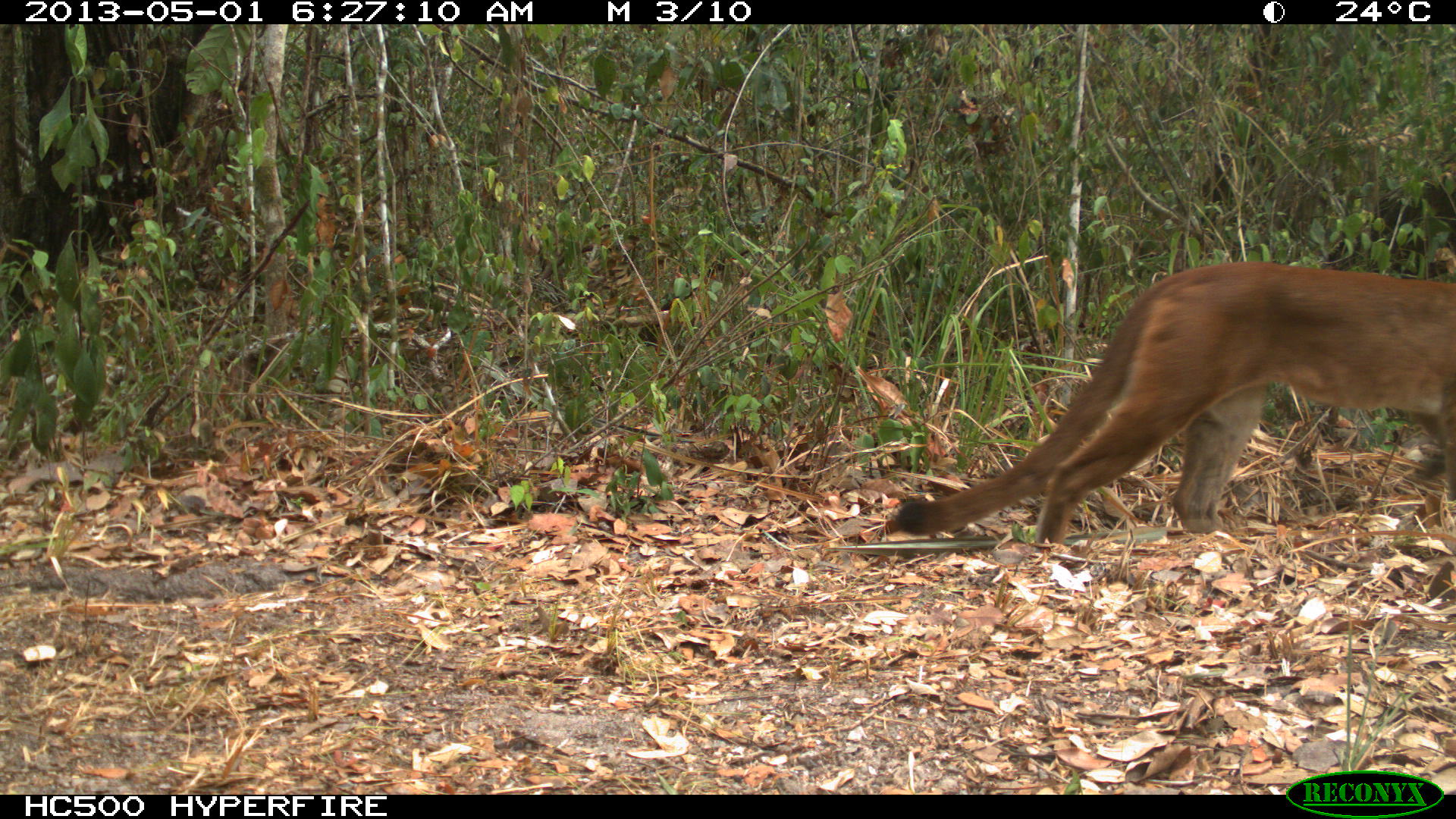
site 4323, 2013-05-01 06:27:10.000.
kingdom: Animalia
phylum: Chordata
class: Mammalia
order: Carnivora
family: Felidae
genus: Puma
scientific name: Puma concolor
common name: mountain lion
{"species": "Puma concolor (mountain lion)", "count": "1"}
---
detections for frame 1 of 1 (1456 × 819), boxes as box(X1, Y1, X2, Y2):
puma concolor: box(893, 260, 1456, 548)